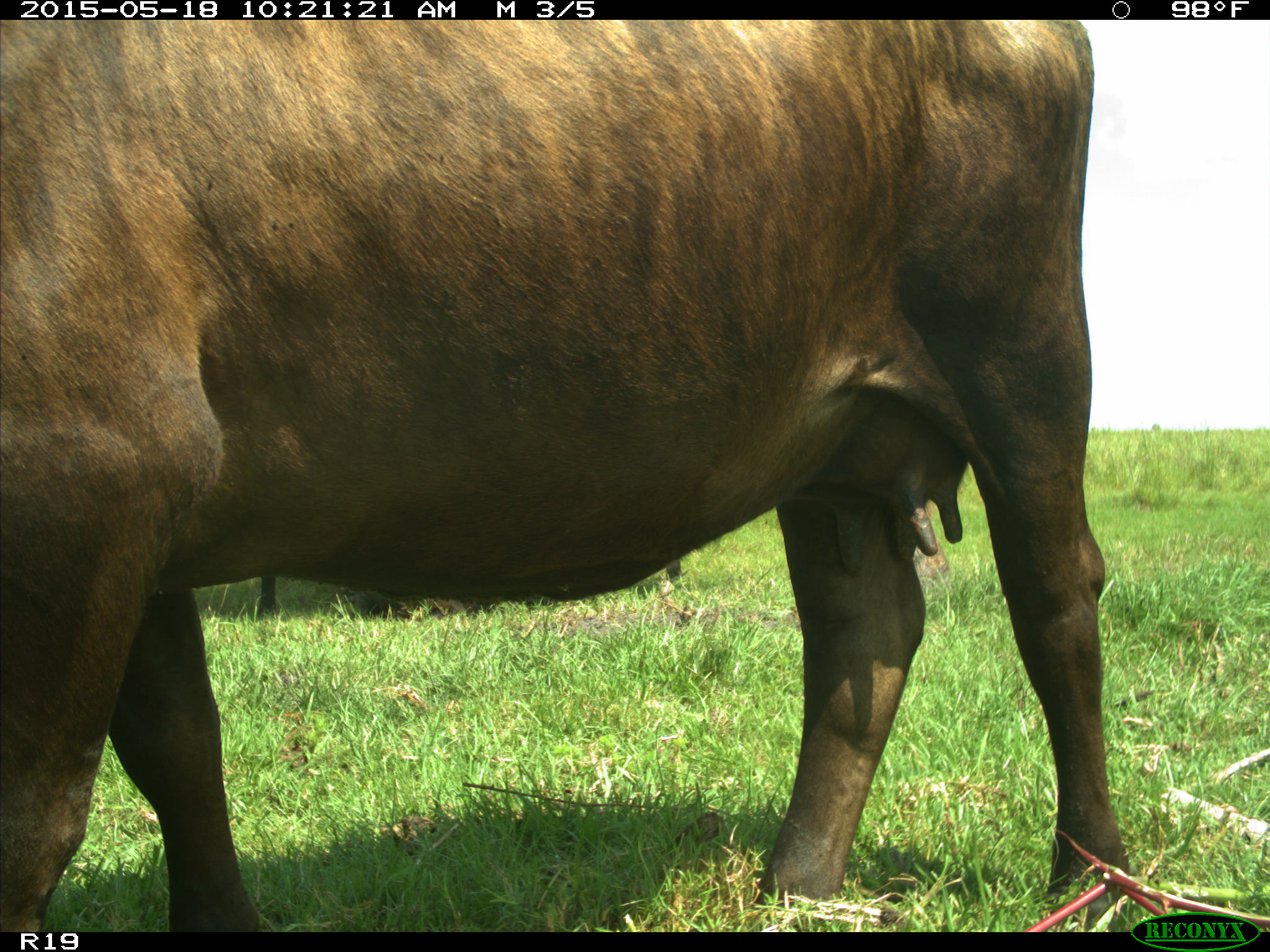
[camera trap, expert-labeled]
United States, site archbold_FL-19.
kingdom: Animalia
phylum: Chordata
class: Mammalia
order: Artiodactyla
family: Bovidae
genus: Bos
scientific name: Bos taurus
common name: domestic cow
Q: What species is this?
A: Bos taurus (domestic cow).